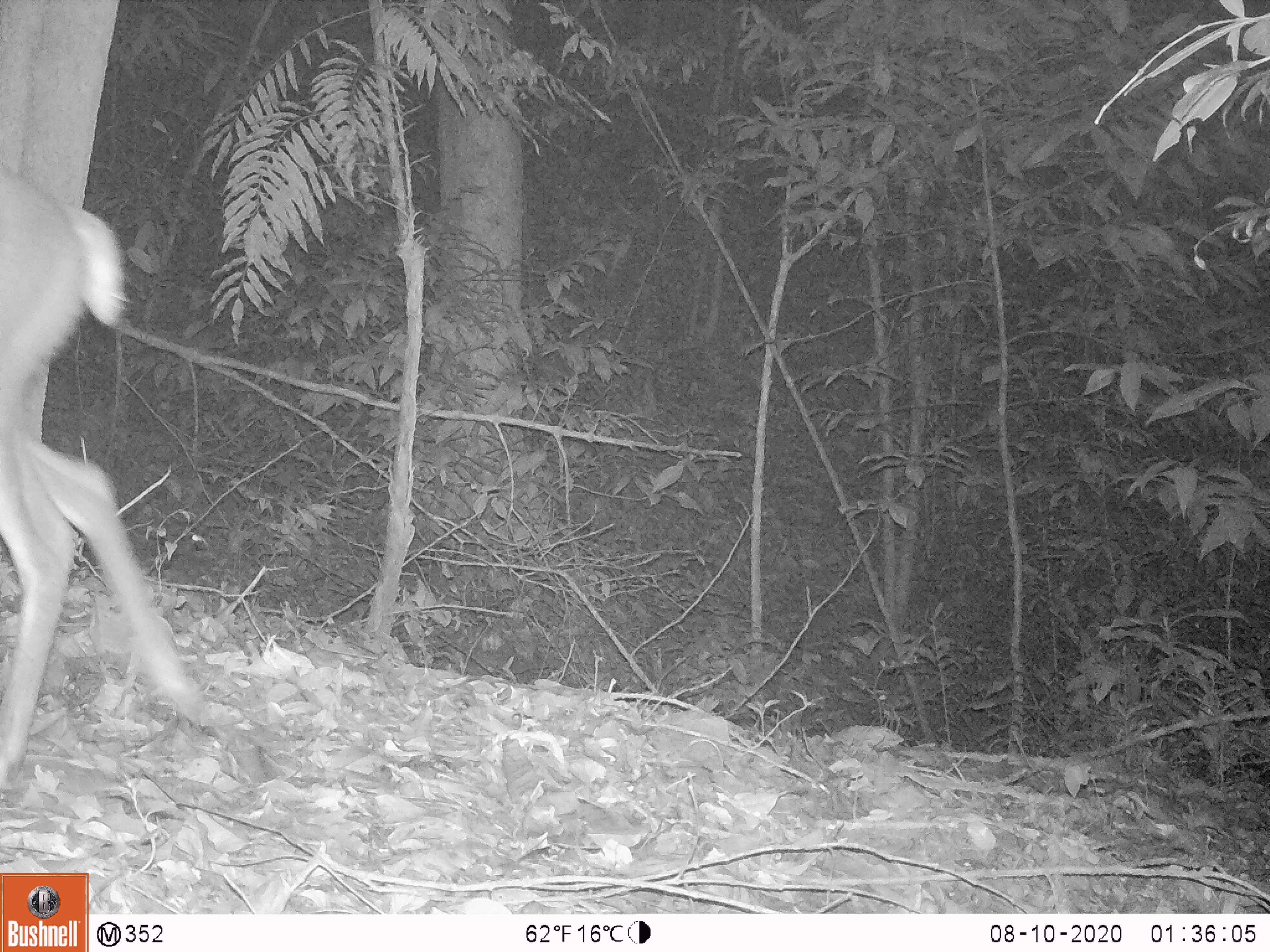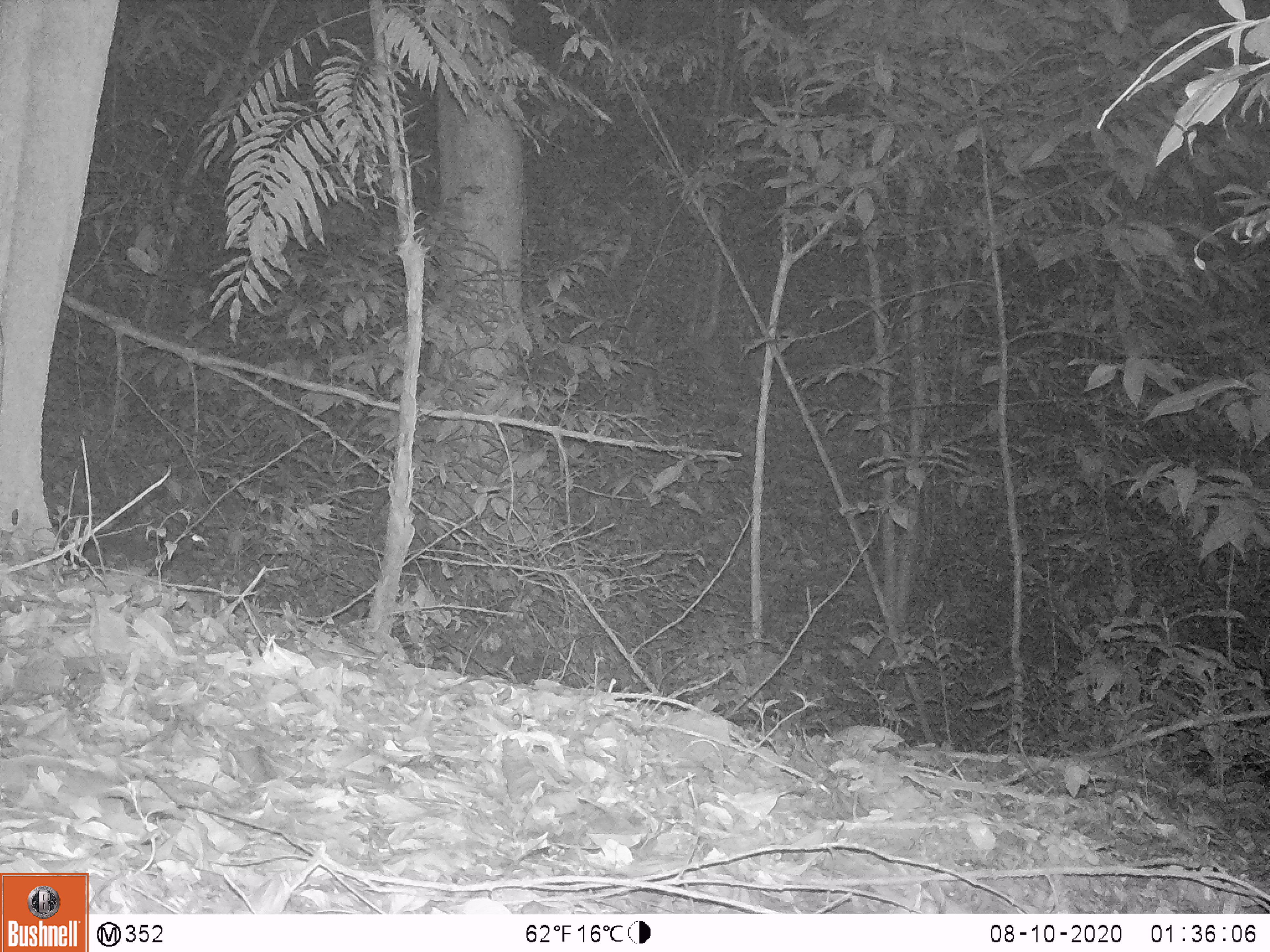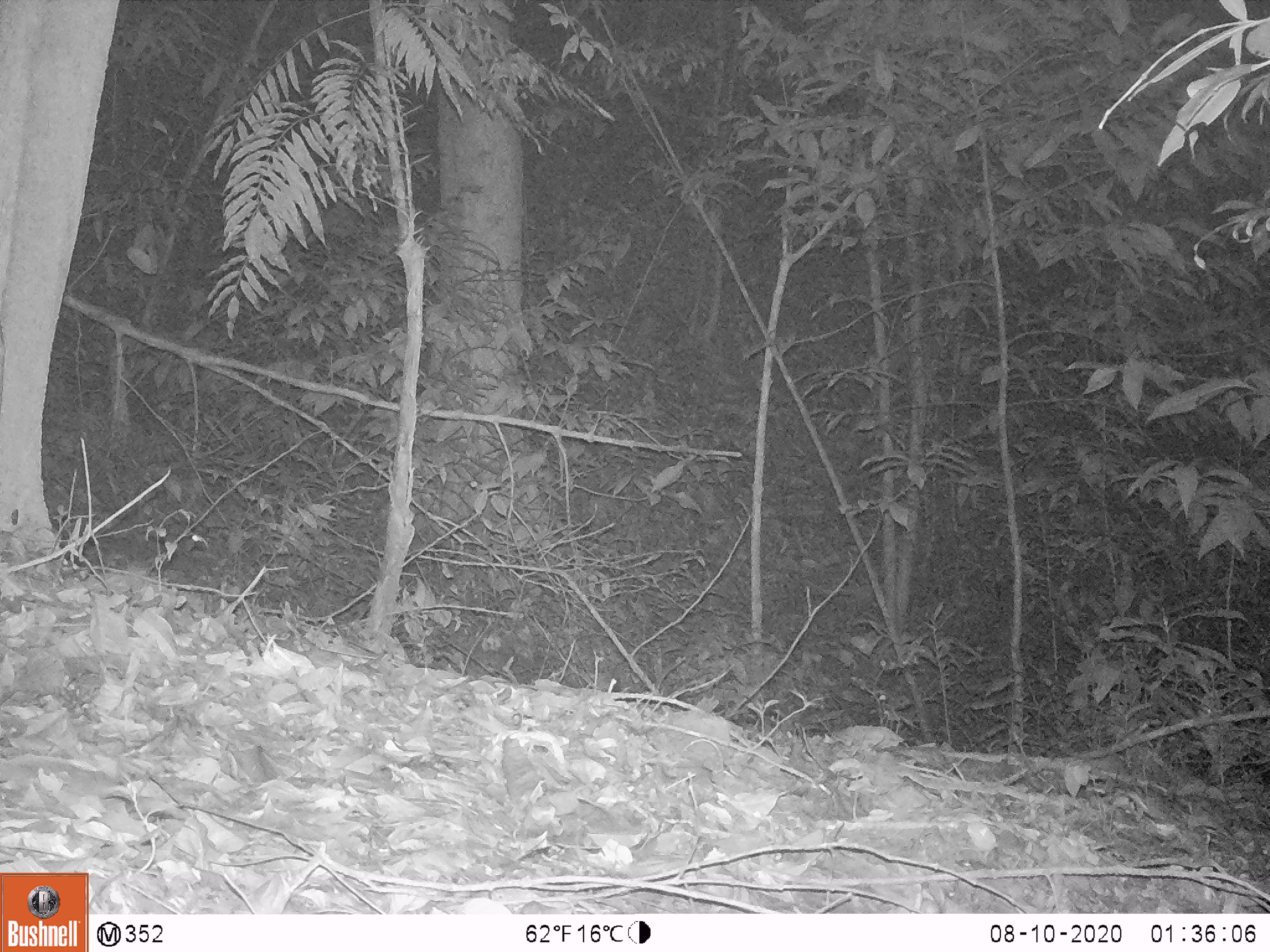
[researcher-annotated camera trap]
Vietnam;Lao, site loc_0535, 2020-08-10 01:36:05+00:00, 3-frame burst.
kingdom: Animalia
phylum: Chordata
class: Mammalia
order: Artiodactyla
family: Cervidae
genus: Muntiacus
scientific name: Muntiacus vuquangensis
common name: large-antlered muntjac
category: large antlered muntjac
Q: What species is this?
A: Large antlered muntjac (large-antlered muntjac) (Muntiacus vuquangensis).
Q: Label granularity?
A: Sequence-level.